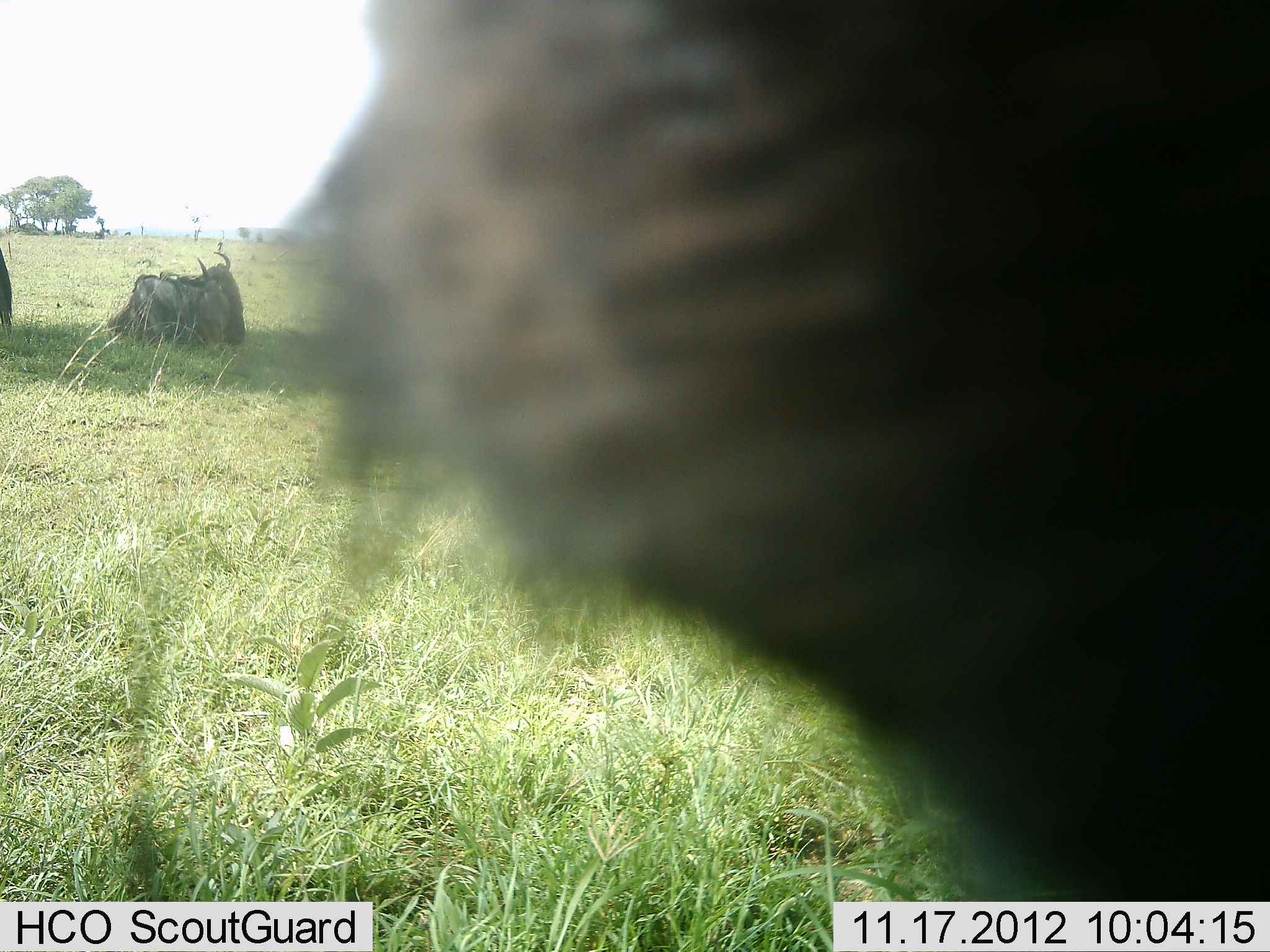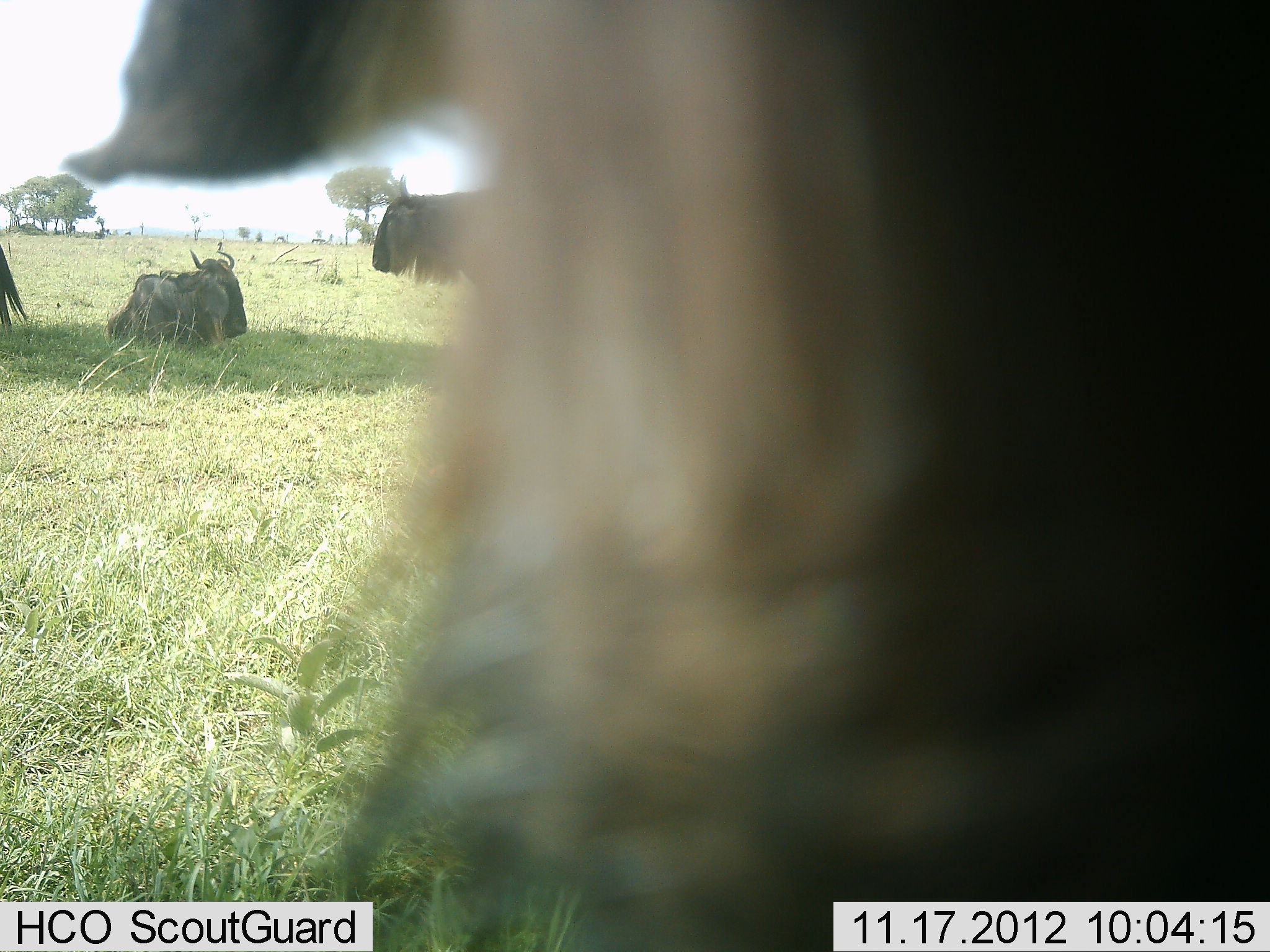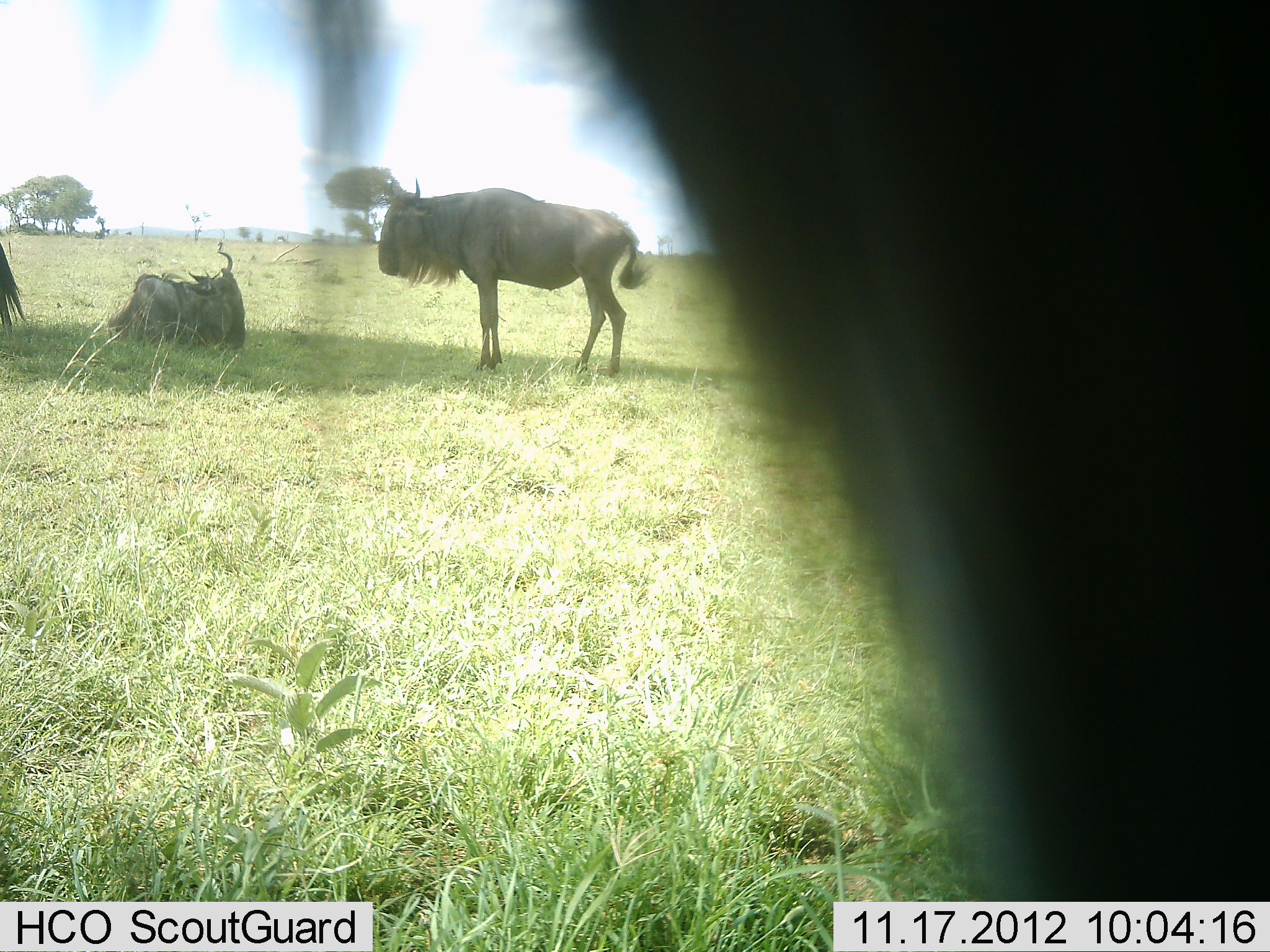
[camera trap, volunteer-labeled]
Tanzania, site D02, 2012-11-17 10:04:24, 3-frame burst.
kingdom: Animalia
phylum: Chordata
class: Mammalia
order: Artiodactyla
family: Bovidae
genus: Connochaetes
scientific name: Connochaetes taurinus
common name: blue wildebeest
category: wildebeest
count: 4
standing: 90%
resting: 100%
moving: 30%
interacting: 0%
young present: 0%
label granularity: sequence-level